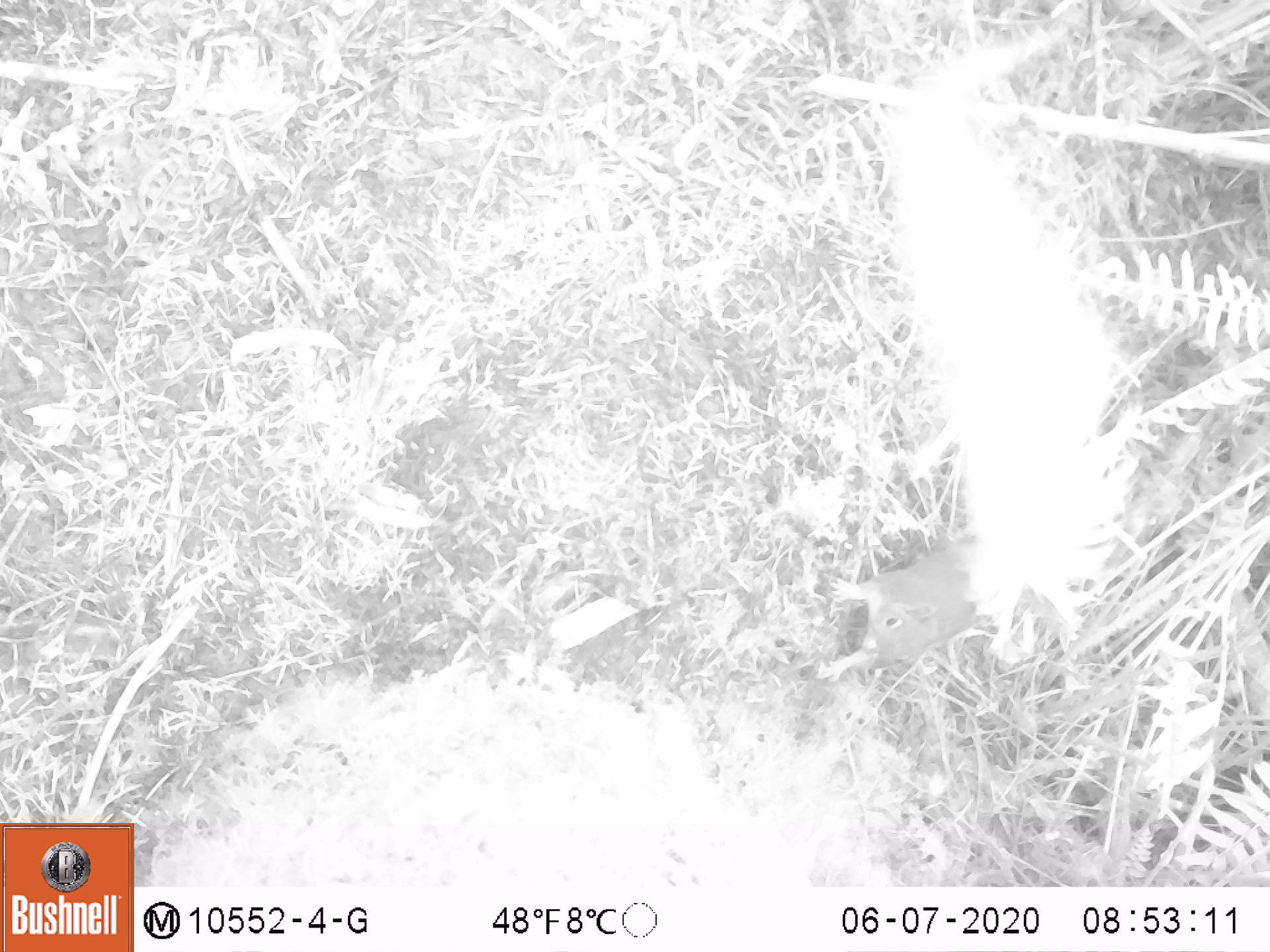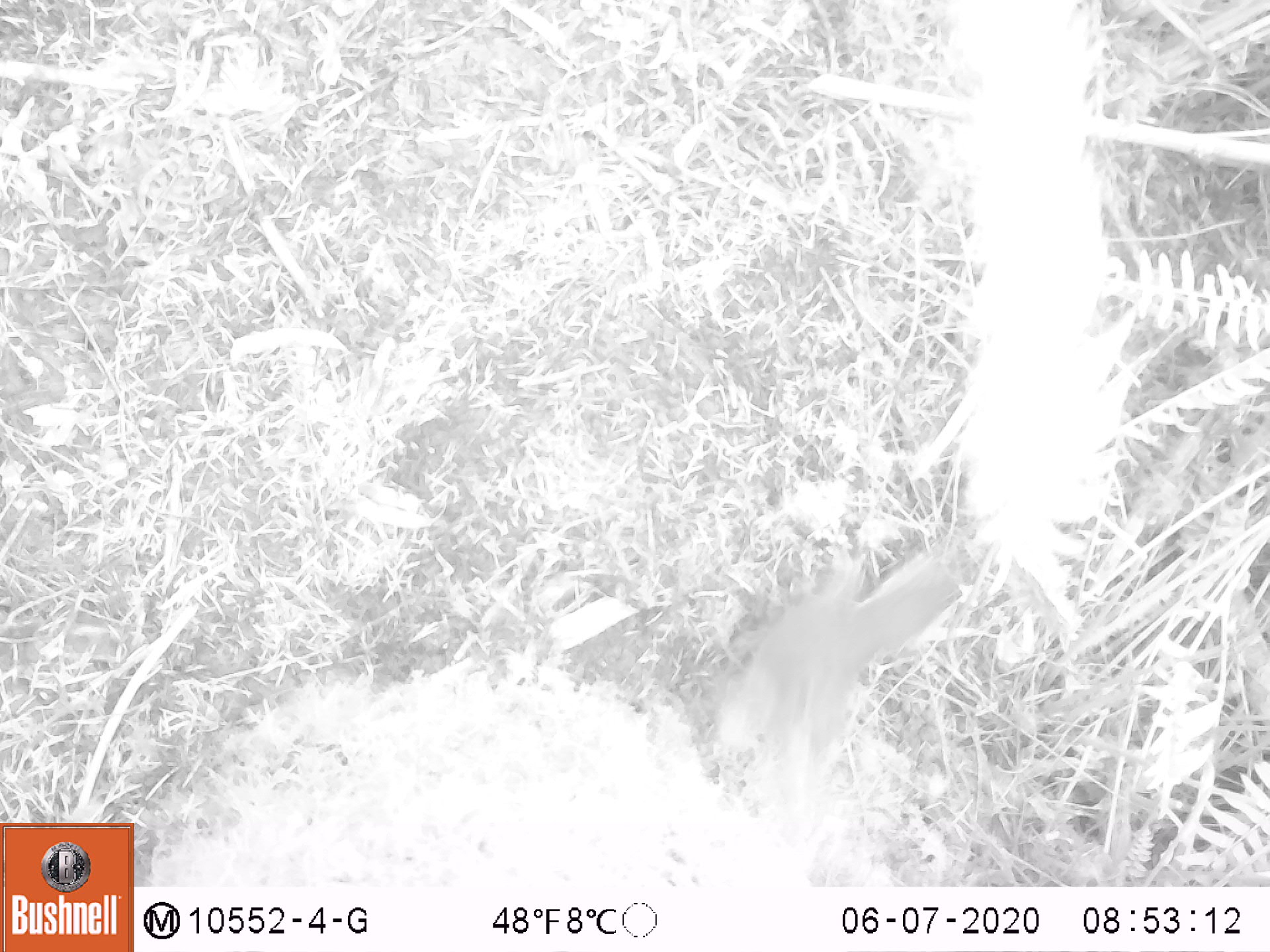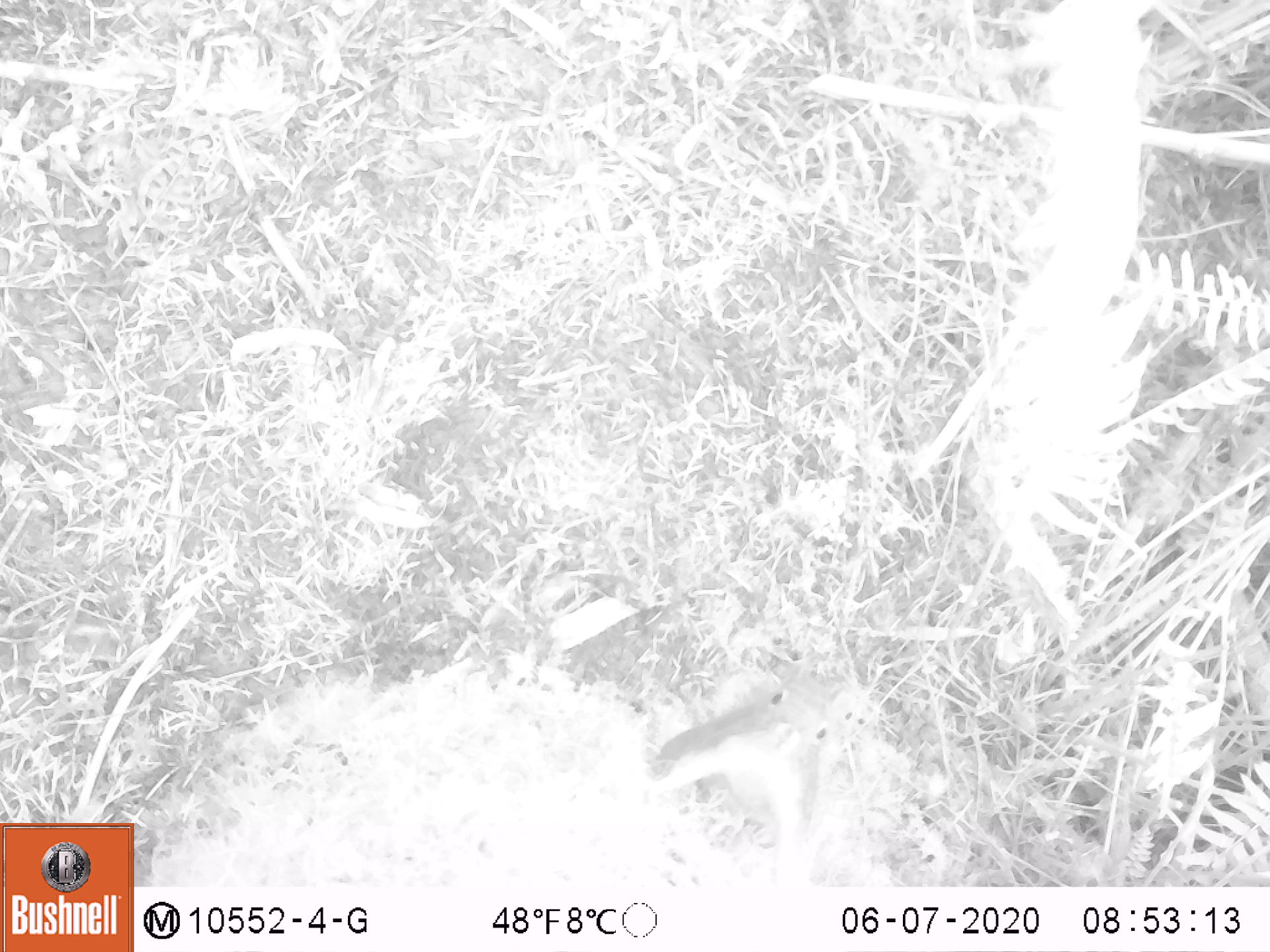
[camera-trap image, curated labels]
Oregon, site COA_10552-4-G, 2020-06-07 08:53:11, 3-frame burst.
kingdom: Animalia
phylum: Chordata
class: Mammalia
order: Rodentia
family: Sciuridae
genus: Tamiasciurus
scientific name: Tamiasciurus douglasii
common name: douglas squirrel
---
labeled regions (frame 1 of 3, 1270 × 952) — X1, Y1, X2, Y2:
douglas squirrel: 801, 516, 1004, 695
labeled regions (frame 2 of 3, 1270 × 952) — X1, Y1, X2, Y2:
douglas squirrel: 712, 549, 962, 795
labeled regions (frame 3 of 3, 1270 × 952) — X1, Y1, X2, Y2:
douglas squirrel: 628, 661, 870, 864